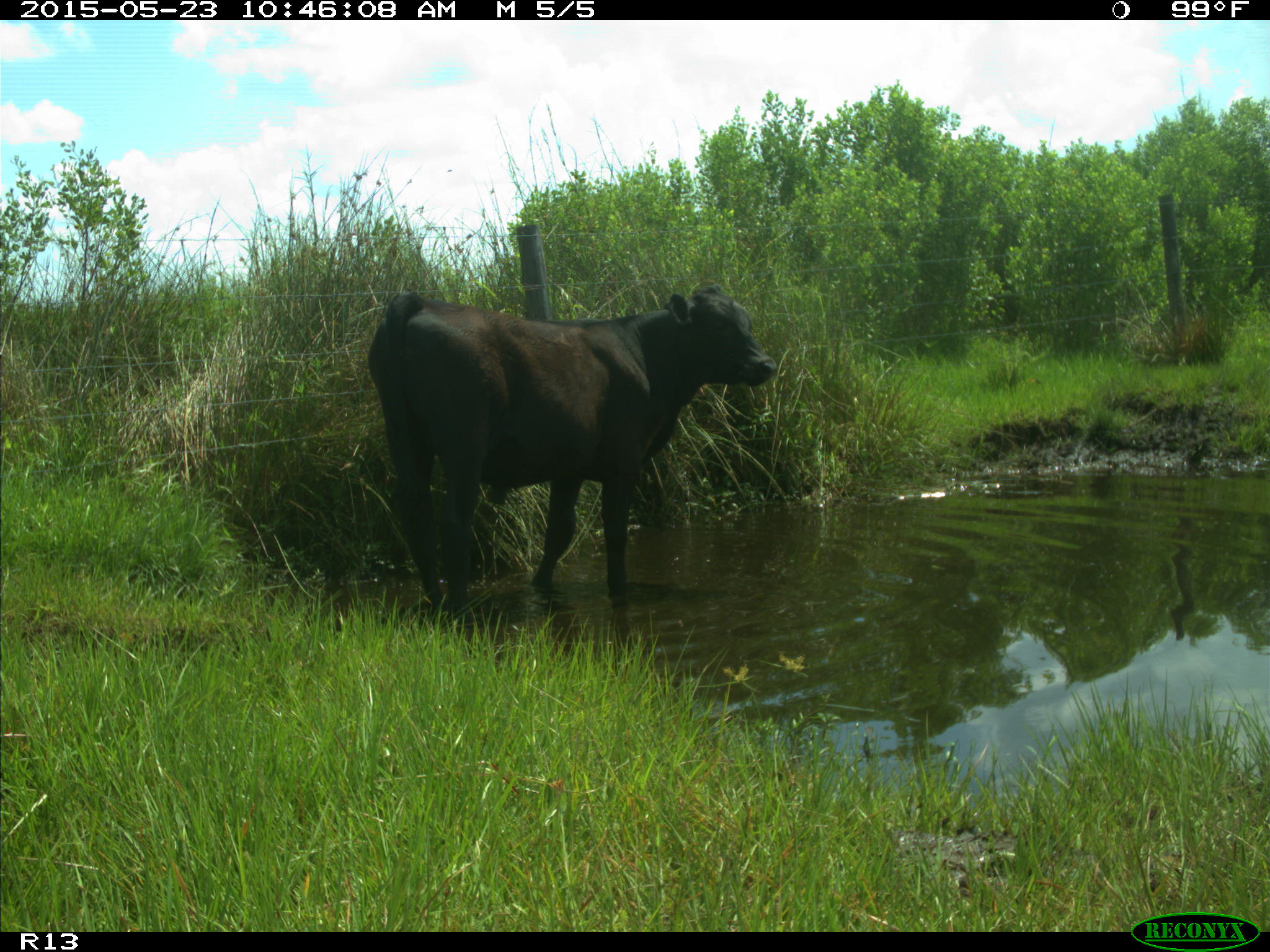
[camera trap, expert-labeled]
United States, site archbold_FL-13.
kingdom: Animalia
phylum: Chordata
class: Mammalia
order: Artiodactyla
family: Bovidae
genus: Bos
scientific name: Bos taurus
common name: domestic cow